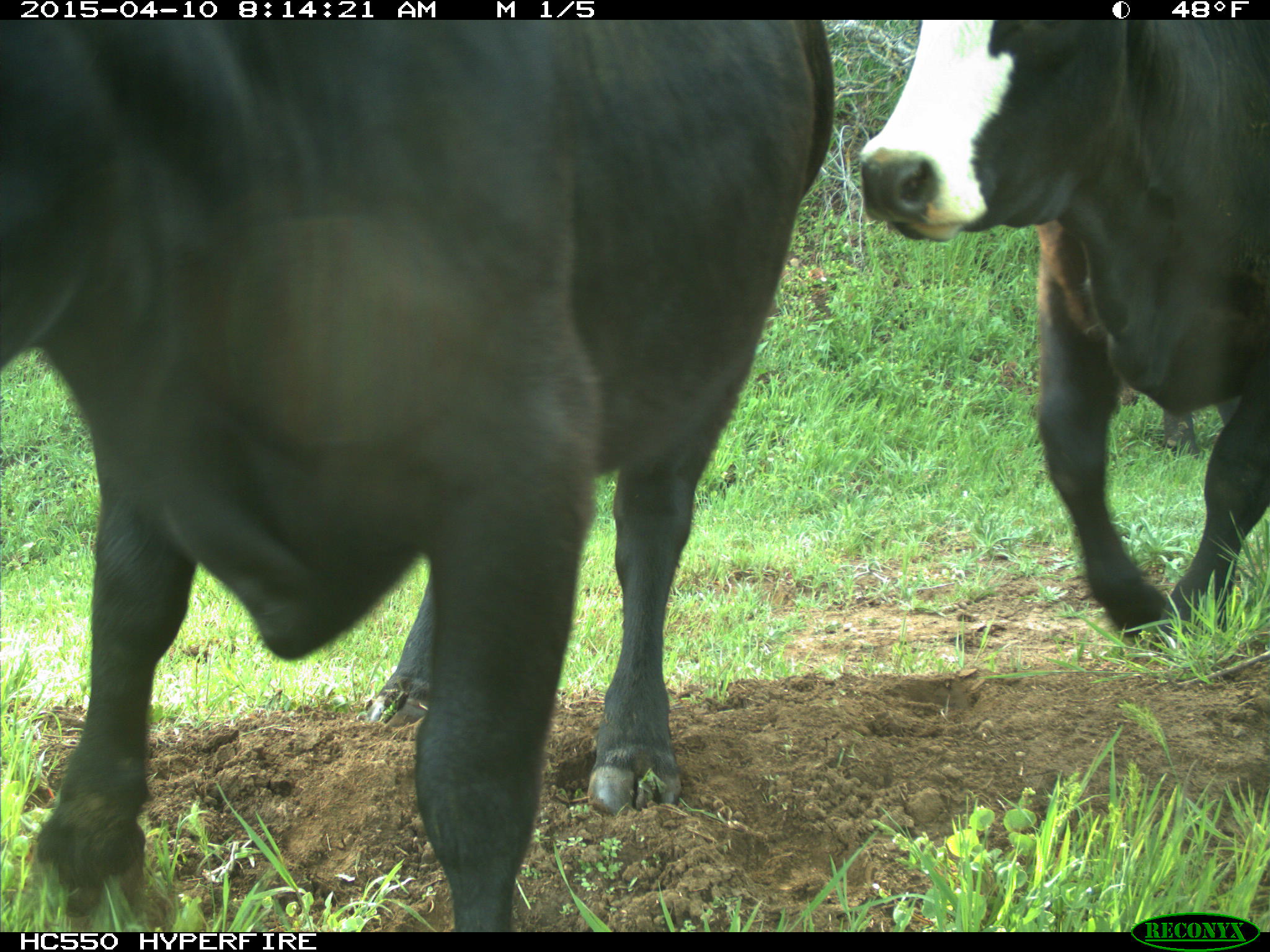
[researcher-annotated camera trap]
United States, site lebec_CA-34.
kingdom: Animalia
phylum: Chordata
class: Mammalia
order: Artiodactyla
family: Bovidae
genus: Bos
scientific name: Bos taurus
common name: domestic cow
Bos taurus (domestic cow).